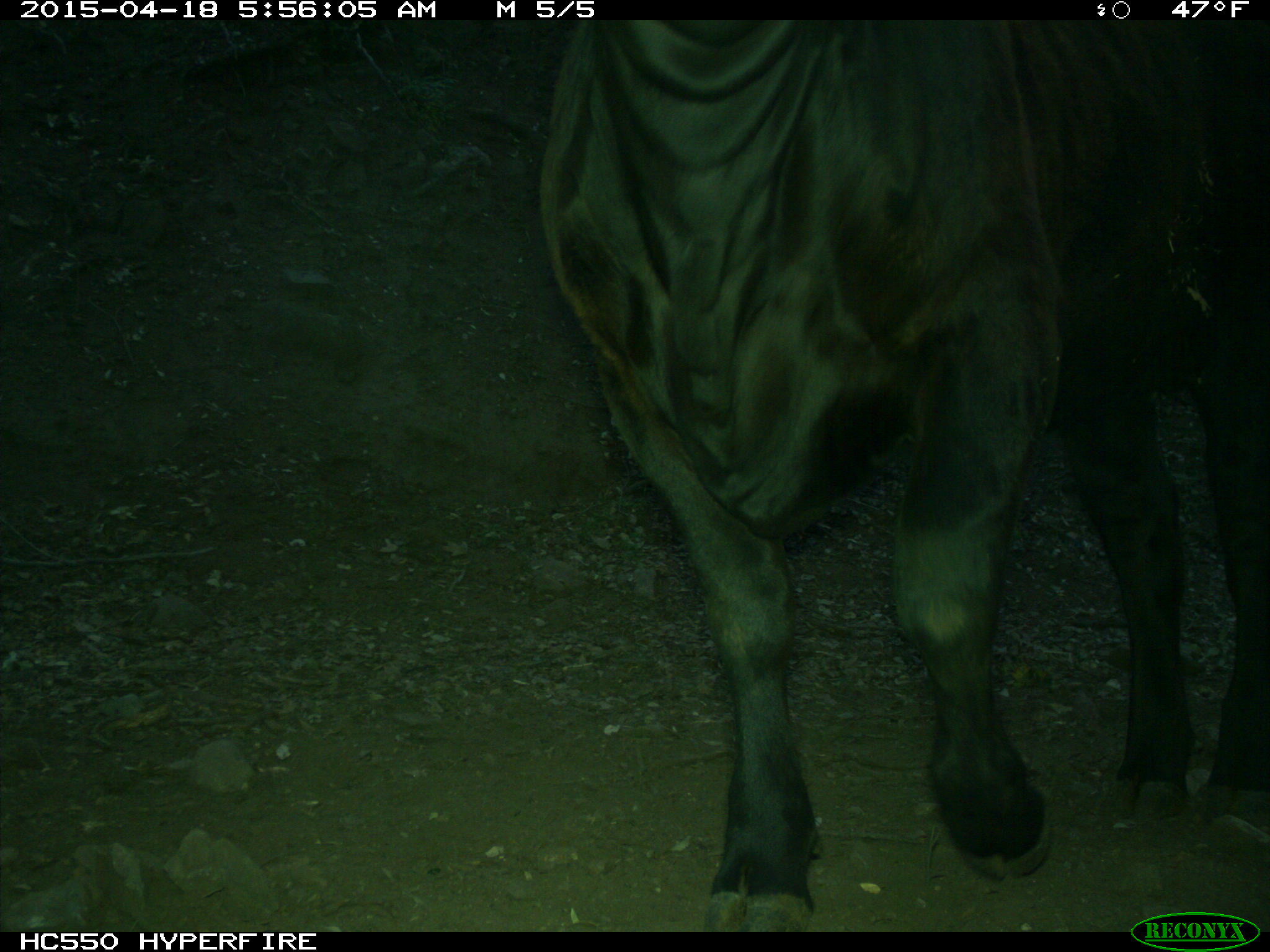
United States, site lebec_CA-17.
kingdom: Animalia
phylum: Chordata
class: Mammalia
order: Artiodactyla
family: Bovidae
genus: Bos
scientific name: Bos taurus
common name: domestic cow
Bos taurus (domestic cow).